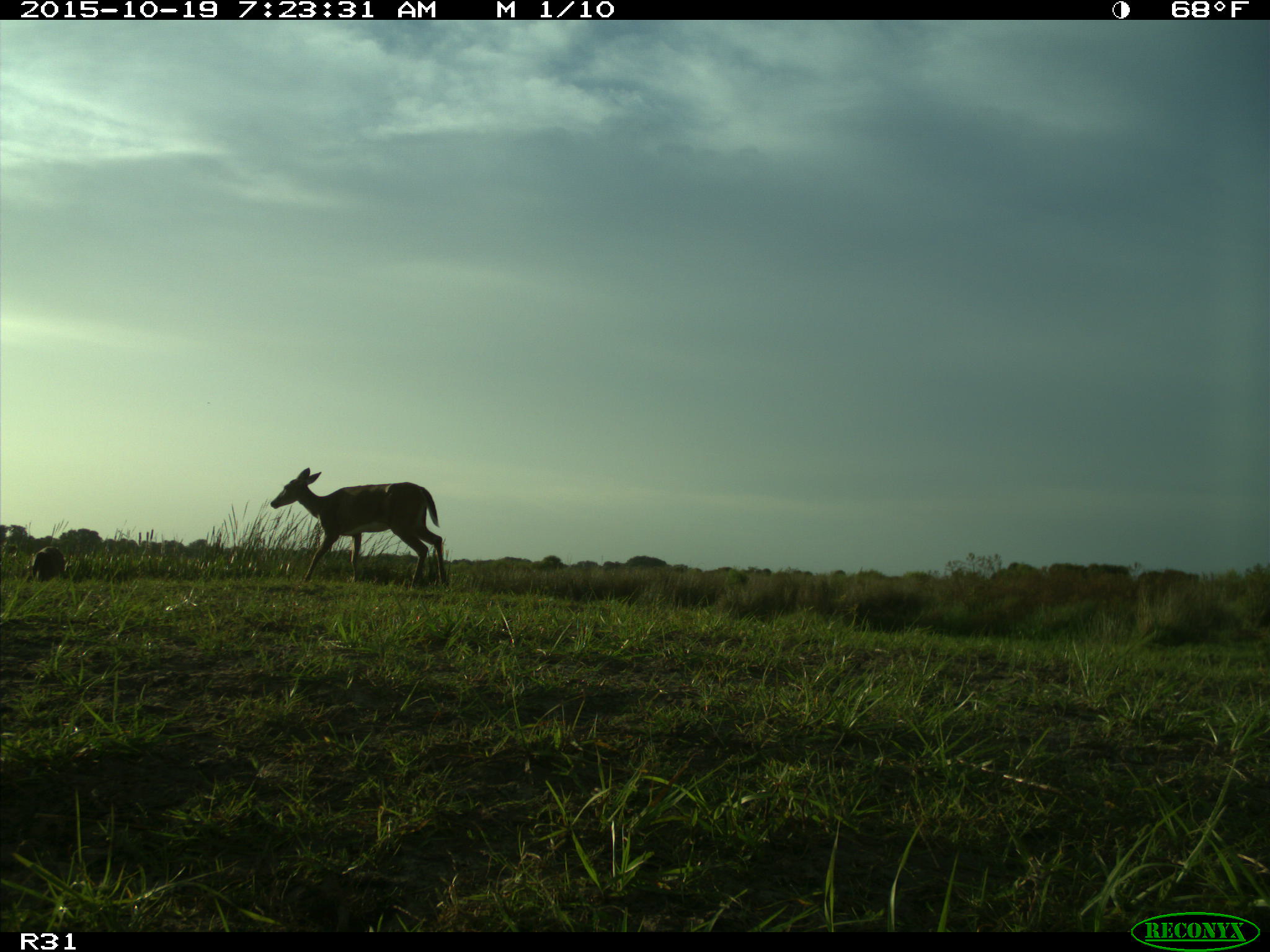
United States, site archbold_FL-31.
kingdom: Animalia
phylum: Chordata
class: Mammalia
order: Artiodactyla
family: Bovidae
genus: Bos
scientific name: Bos taurus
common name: domestic cow